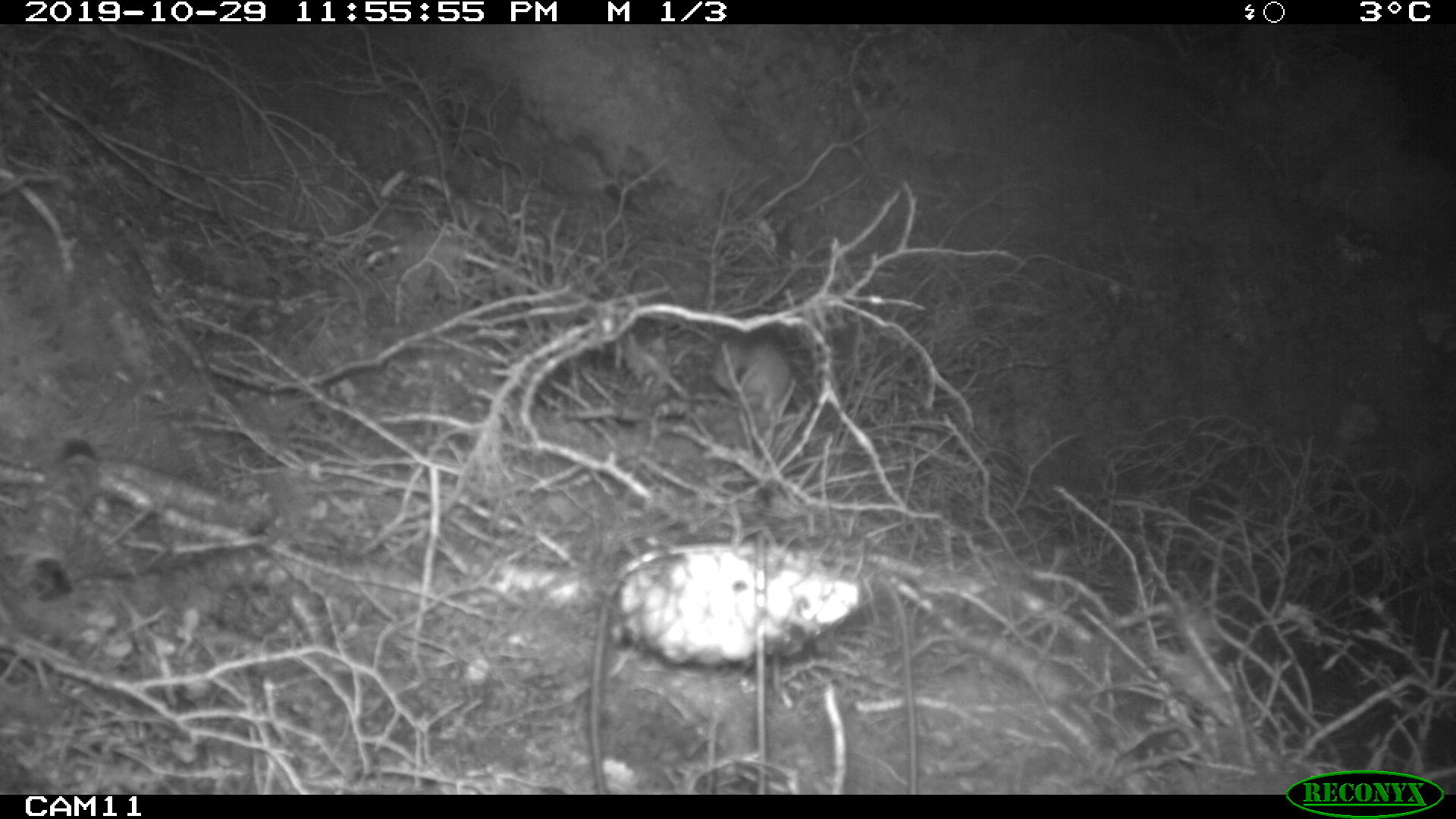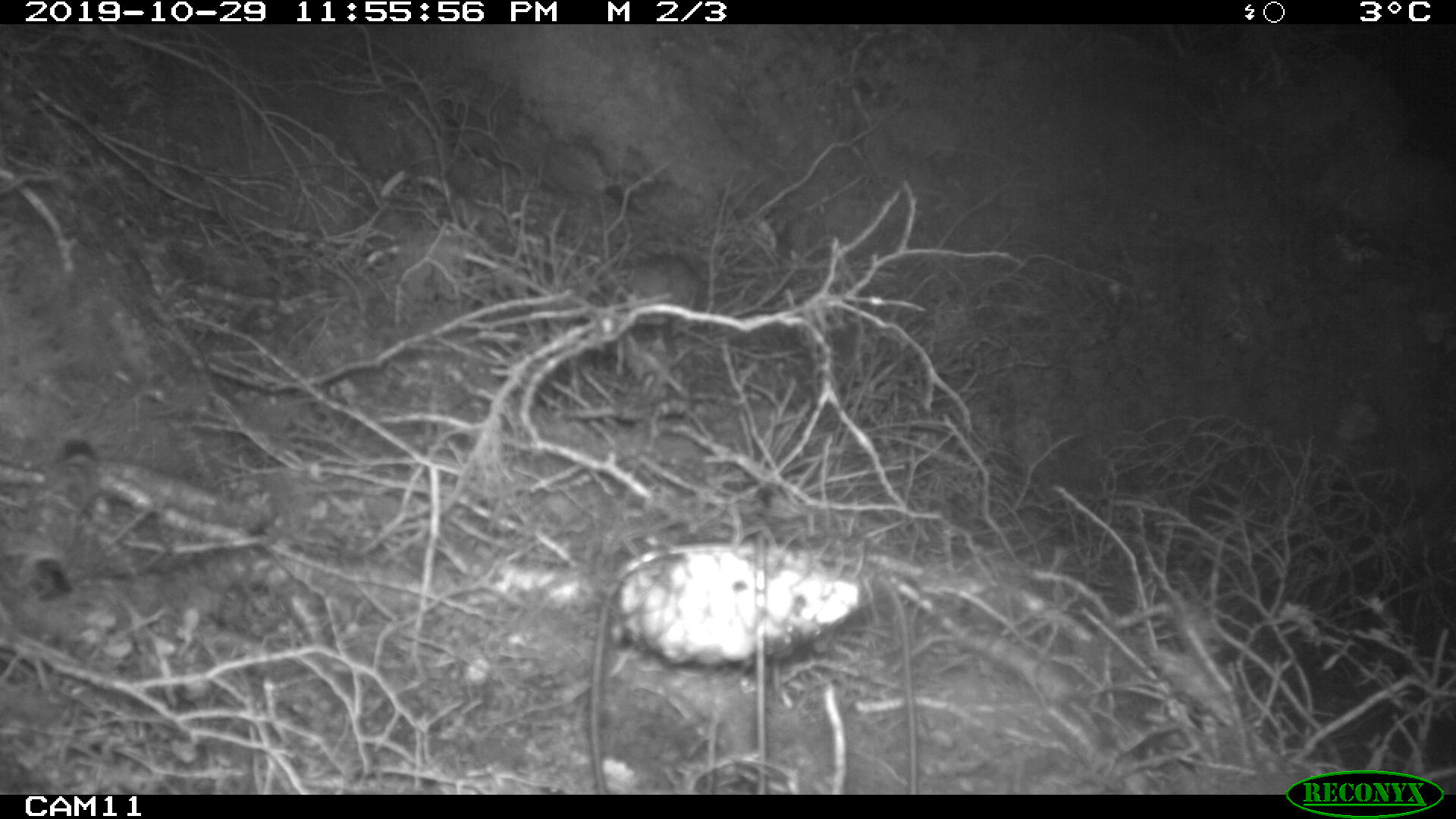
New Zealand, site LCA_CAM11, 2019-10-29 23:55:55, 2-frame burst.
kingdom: Animalia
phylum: Chordata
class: Mammalia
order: Rodentia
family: Muridae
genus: Rattus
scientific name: Rattus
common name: rat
Rat (Rattus).